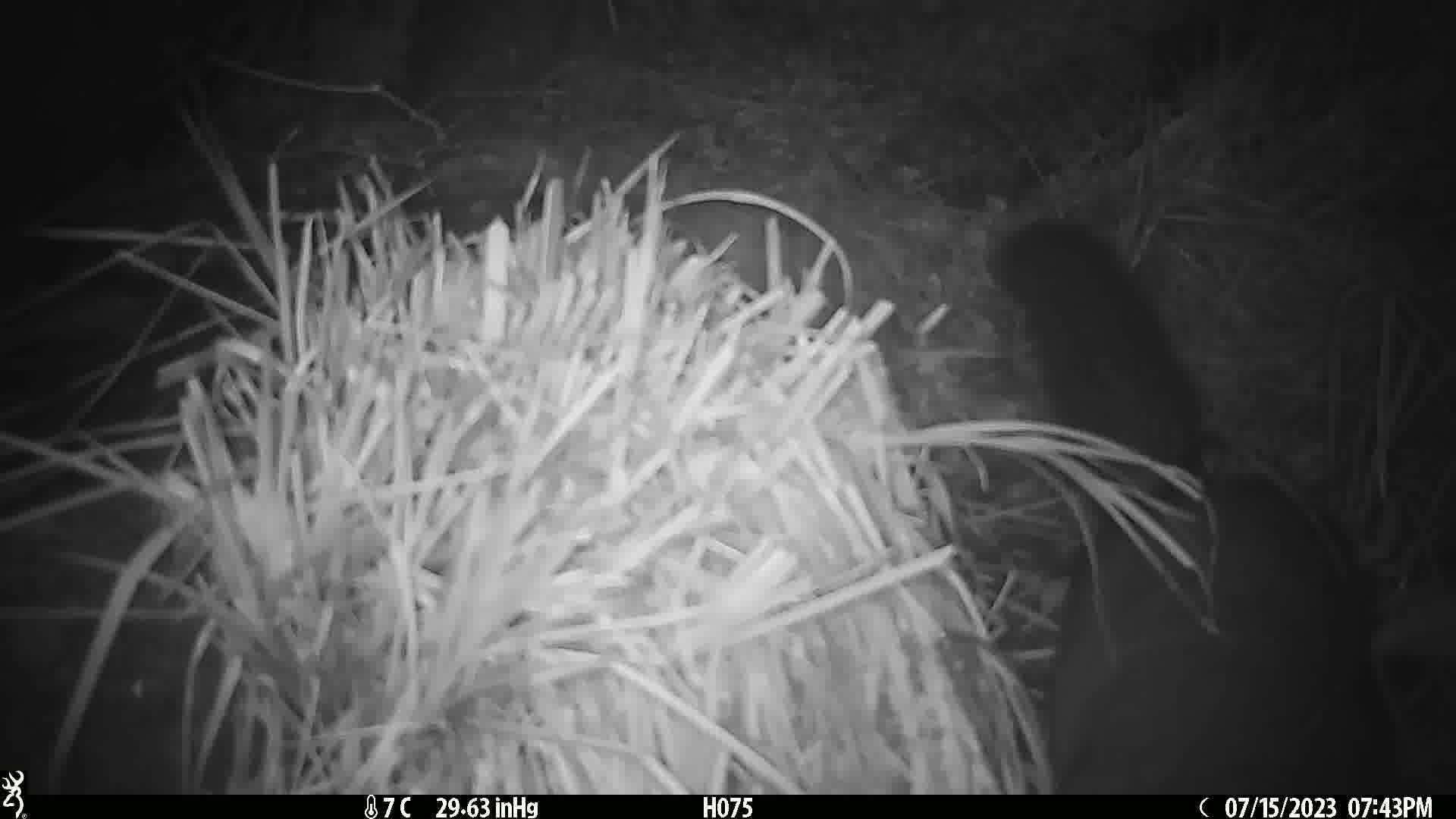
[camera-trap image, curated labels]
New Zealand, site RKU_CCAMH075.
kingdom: Animalia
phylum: Chordata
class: Mammalia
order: Diprotodontia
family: Phalangeridae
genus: Trichosurus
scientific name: Trichosurus vulpecula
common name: common brushtail possum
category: possum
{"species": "possum (common brushtail possum) (Trichosurus vulpecula)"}